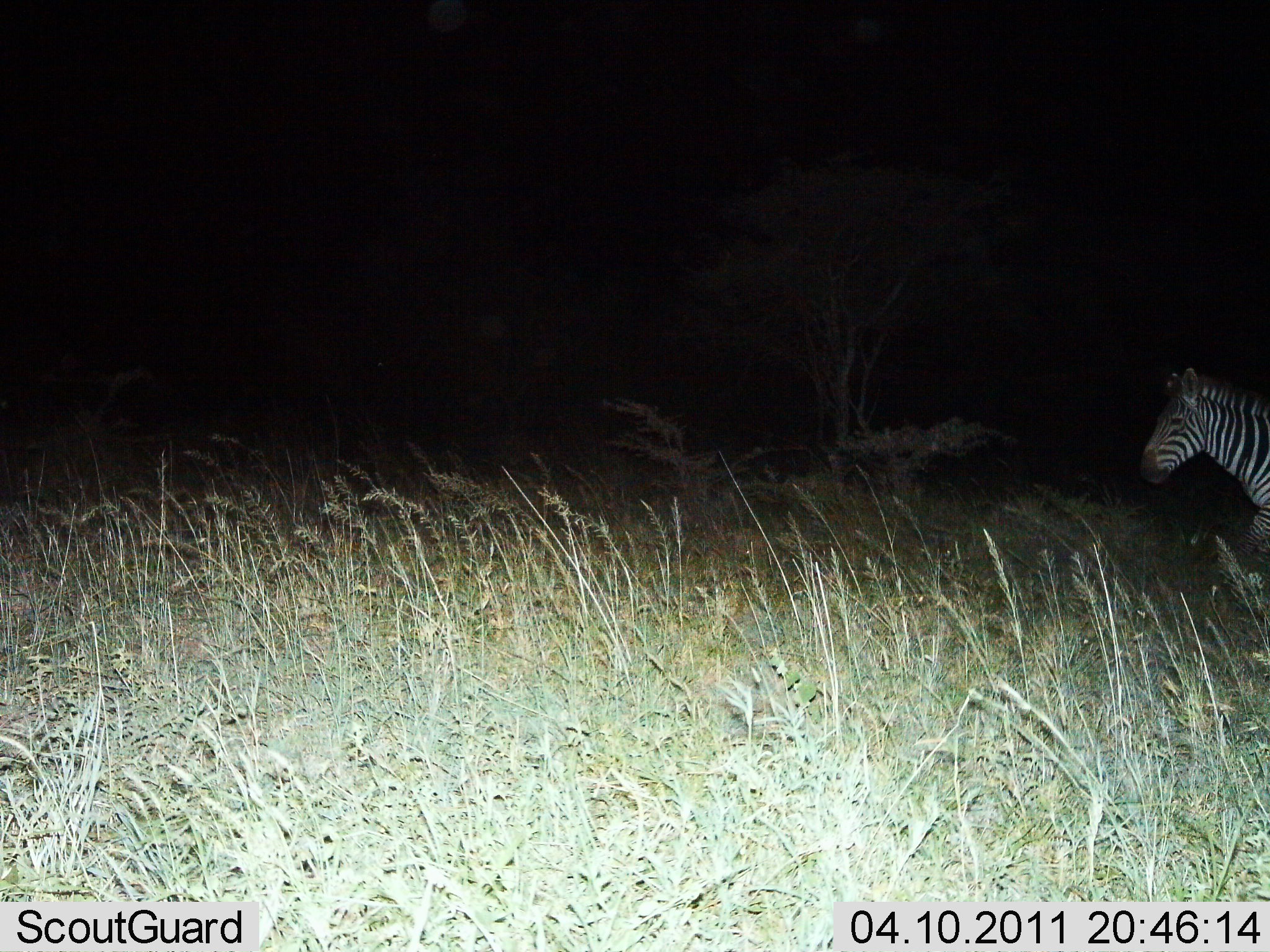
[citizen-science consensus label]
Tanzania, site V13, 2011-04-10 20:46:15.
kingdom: Animalia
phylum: Chordata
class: Mammalia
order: Perissodactyla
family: Equidae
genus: Equus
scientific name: Equus quagga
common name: plains zebra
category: zebra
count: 1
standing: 27%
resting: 0%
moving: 73%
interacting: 0%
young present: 0%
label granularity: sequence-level